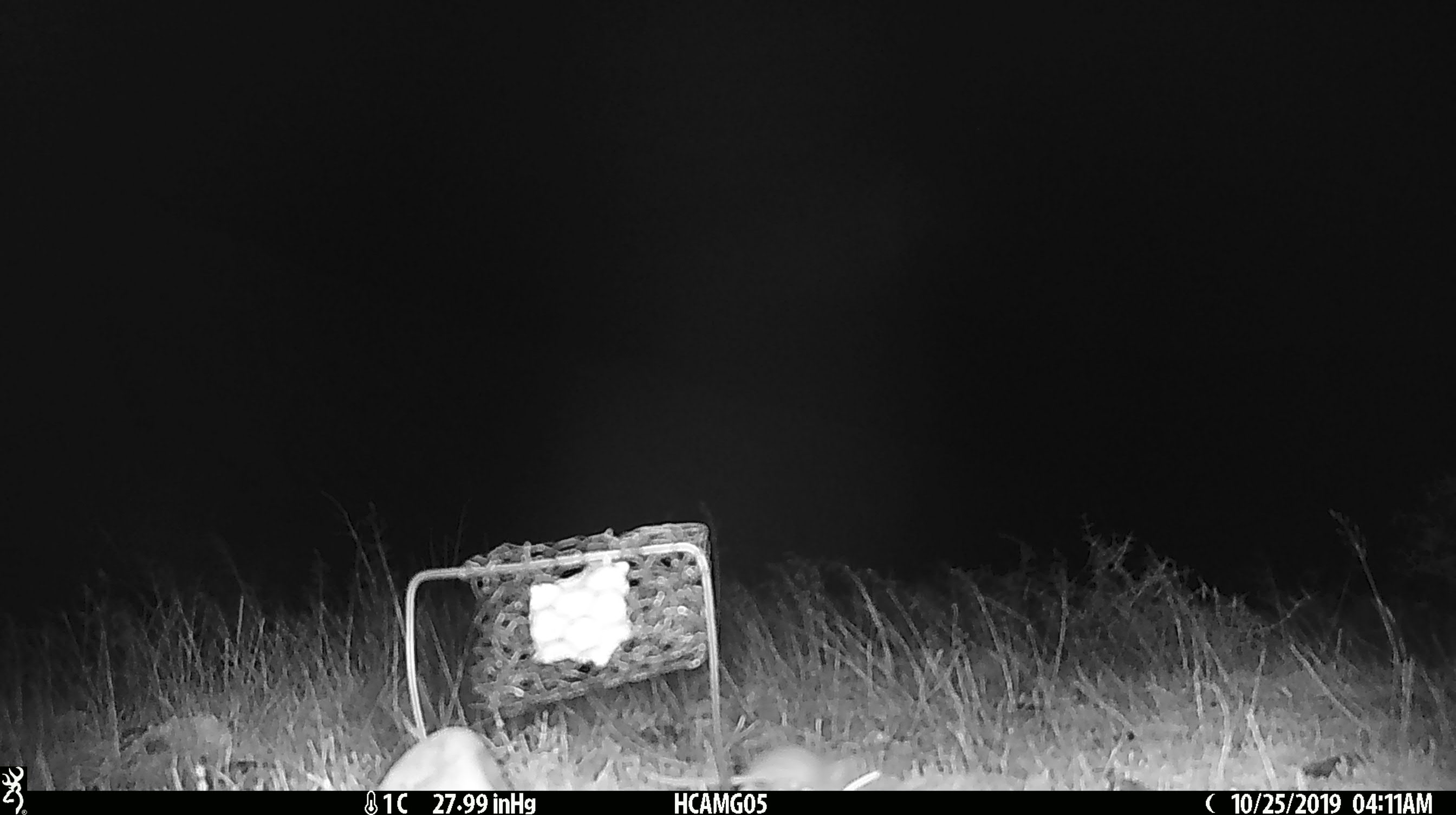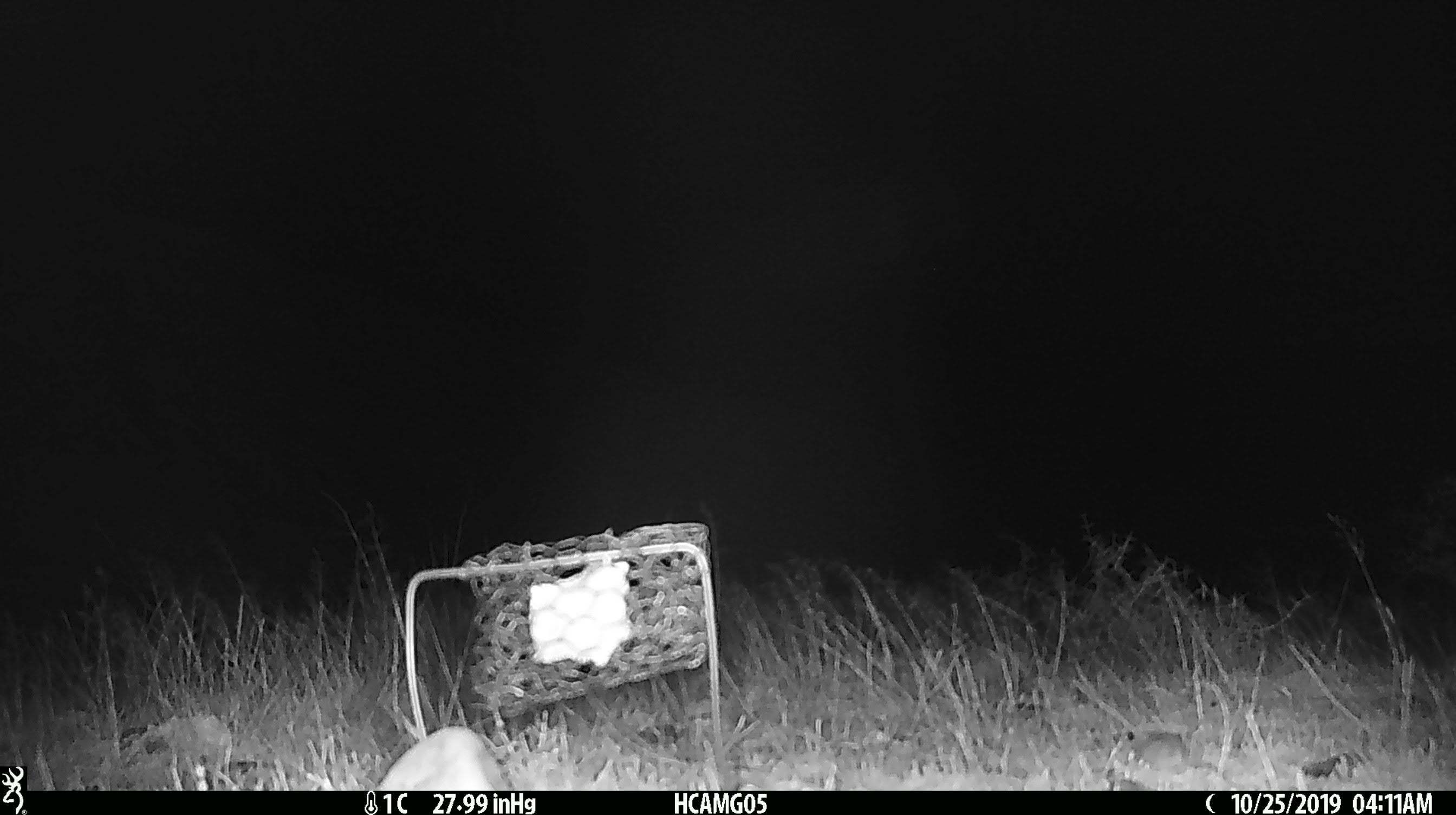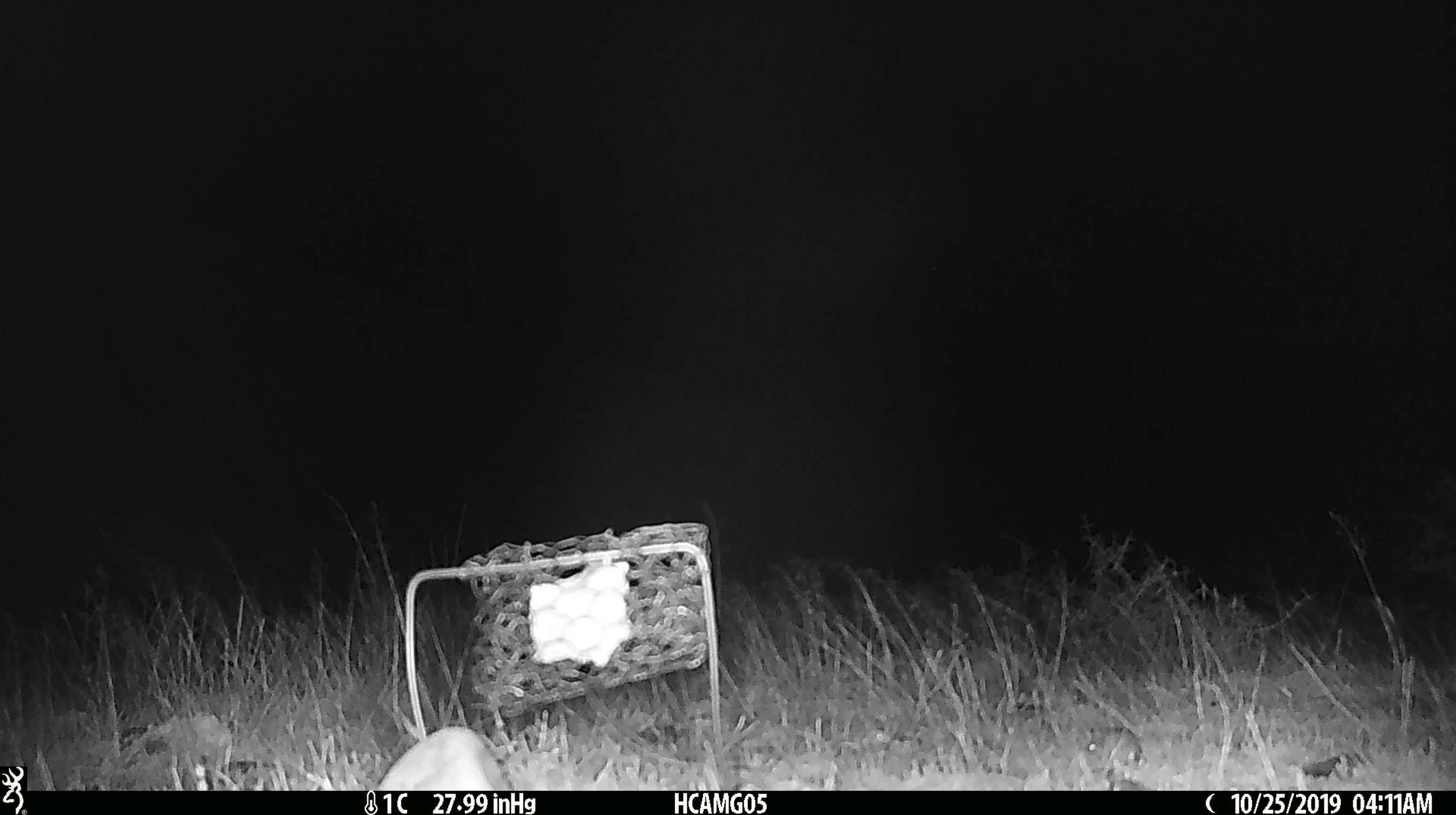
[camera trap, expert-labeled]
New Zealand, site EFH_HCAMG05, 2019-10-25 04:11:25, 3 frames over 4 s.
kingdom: Animalia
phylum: Chordata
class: Mammalia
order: Rodentia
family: Muridae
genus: Mus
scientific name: Mus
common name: mouse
Mouse (Mus).